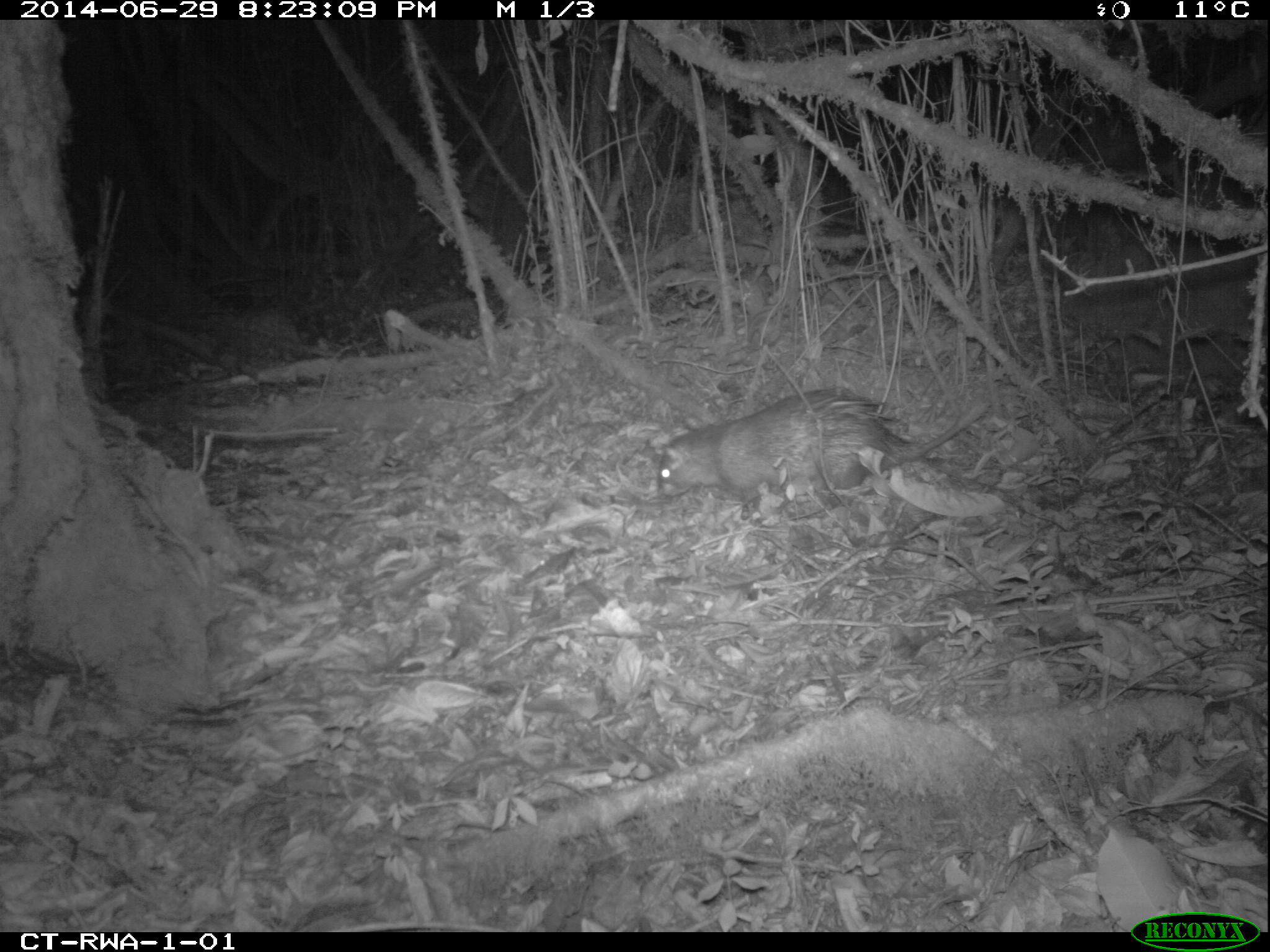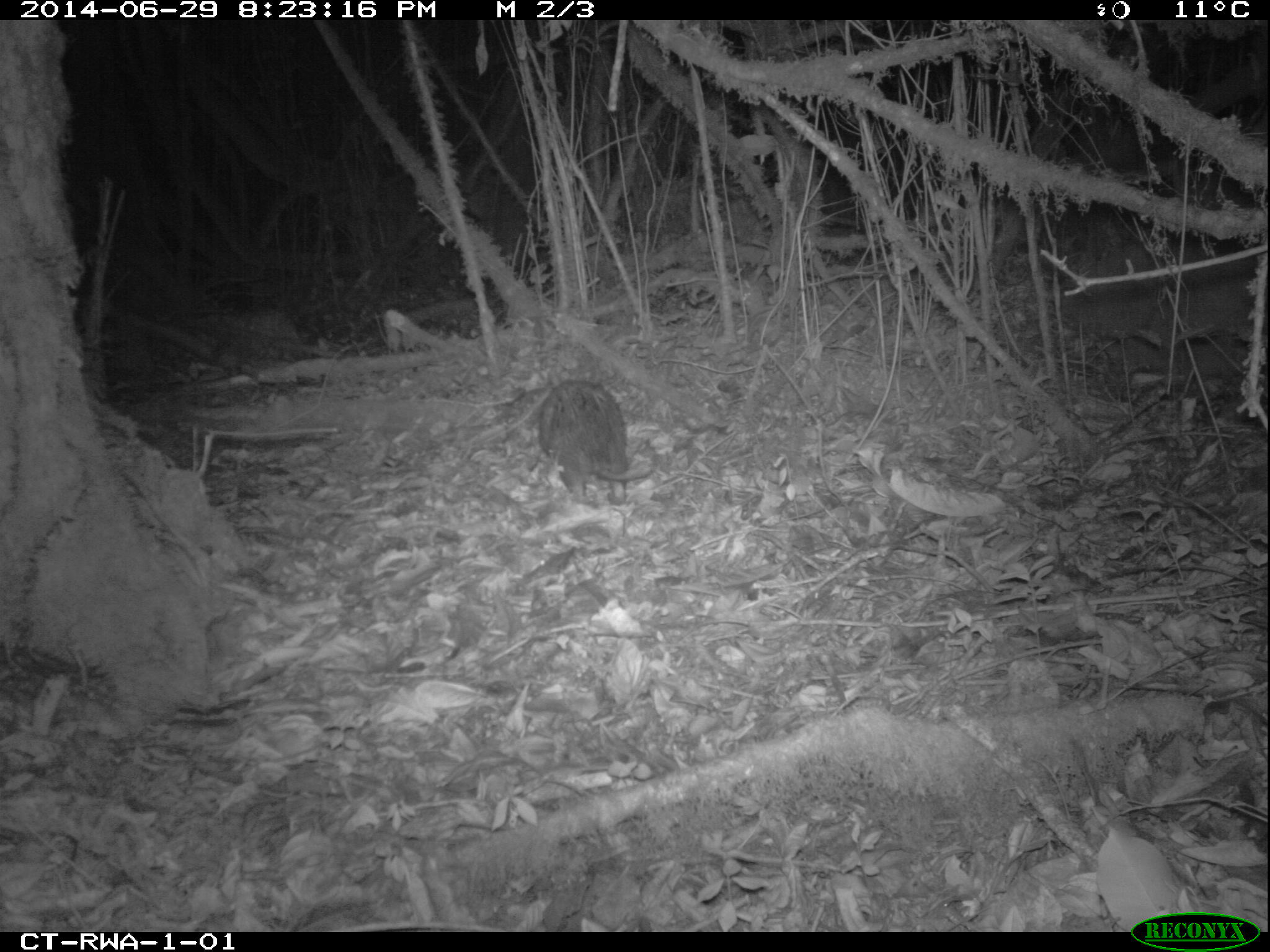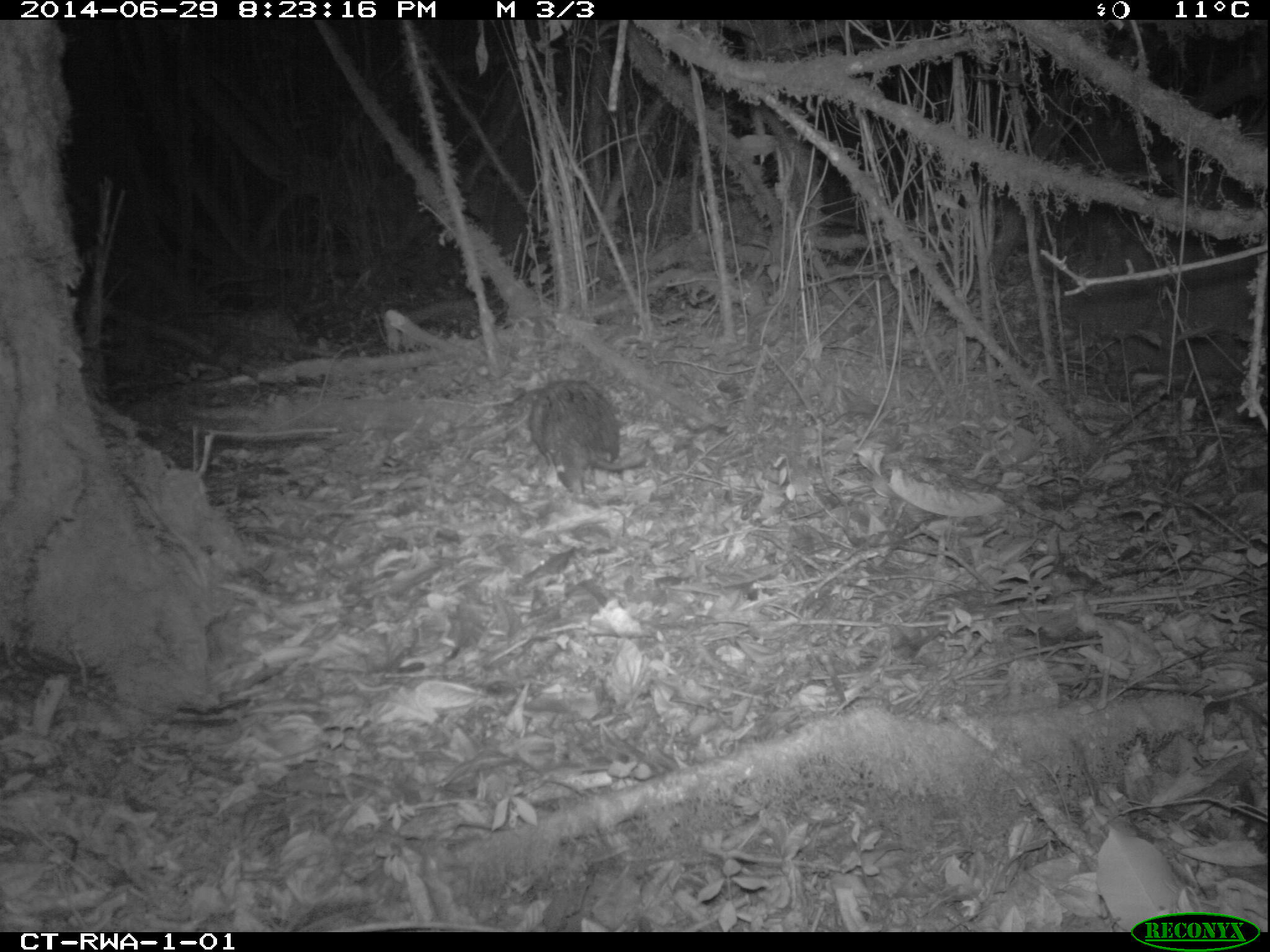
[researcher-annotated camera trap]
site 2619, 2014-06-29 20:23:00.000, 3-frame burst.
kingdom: Animalia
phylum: Chordata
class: Mammalia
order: Rodentia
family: Hystricidae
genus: Atherurus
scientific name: Atherurus africanus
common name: african brush-tailed porcupine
Atherurus africanus (african brush-tailed porcupine), count 1.